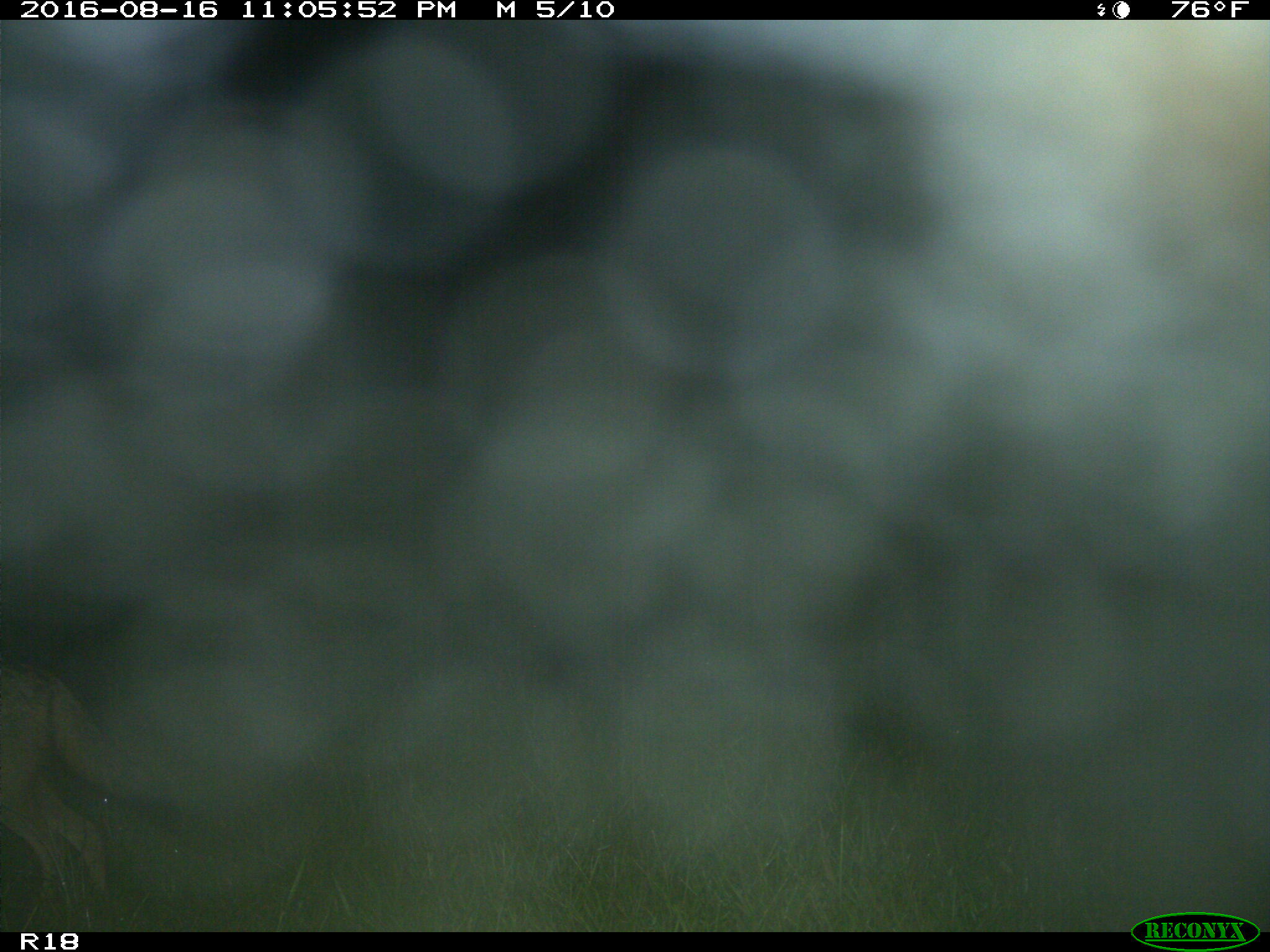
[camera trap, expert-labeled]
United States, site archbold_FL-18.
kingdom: Animalia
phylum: Chordata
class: Mammalia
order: Carnivora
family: Canidae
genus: Canis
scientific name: Canis latrans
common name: coyote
Canis latrans (coyote).